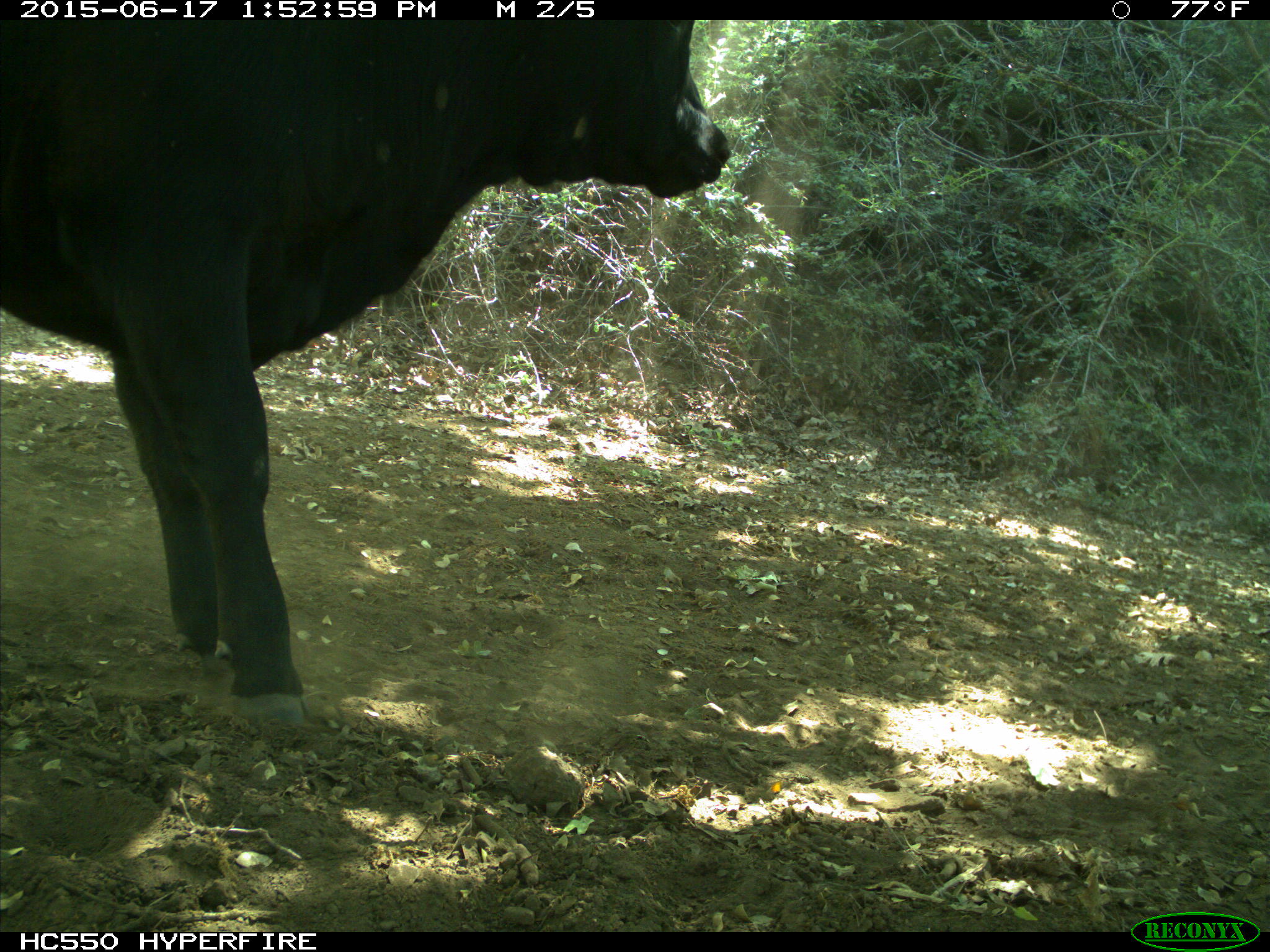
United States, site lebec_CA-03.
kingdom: Animalia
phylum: Chordata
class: Mammalia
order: Artiodactyla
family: Bovidae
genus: Bos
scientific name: Bos taurus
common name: domestic cow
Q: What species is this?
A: Bos taurus (domestic cow).